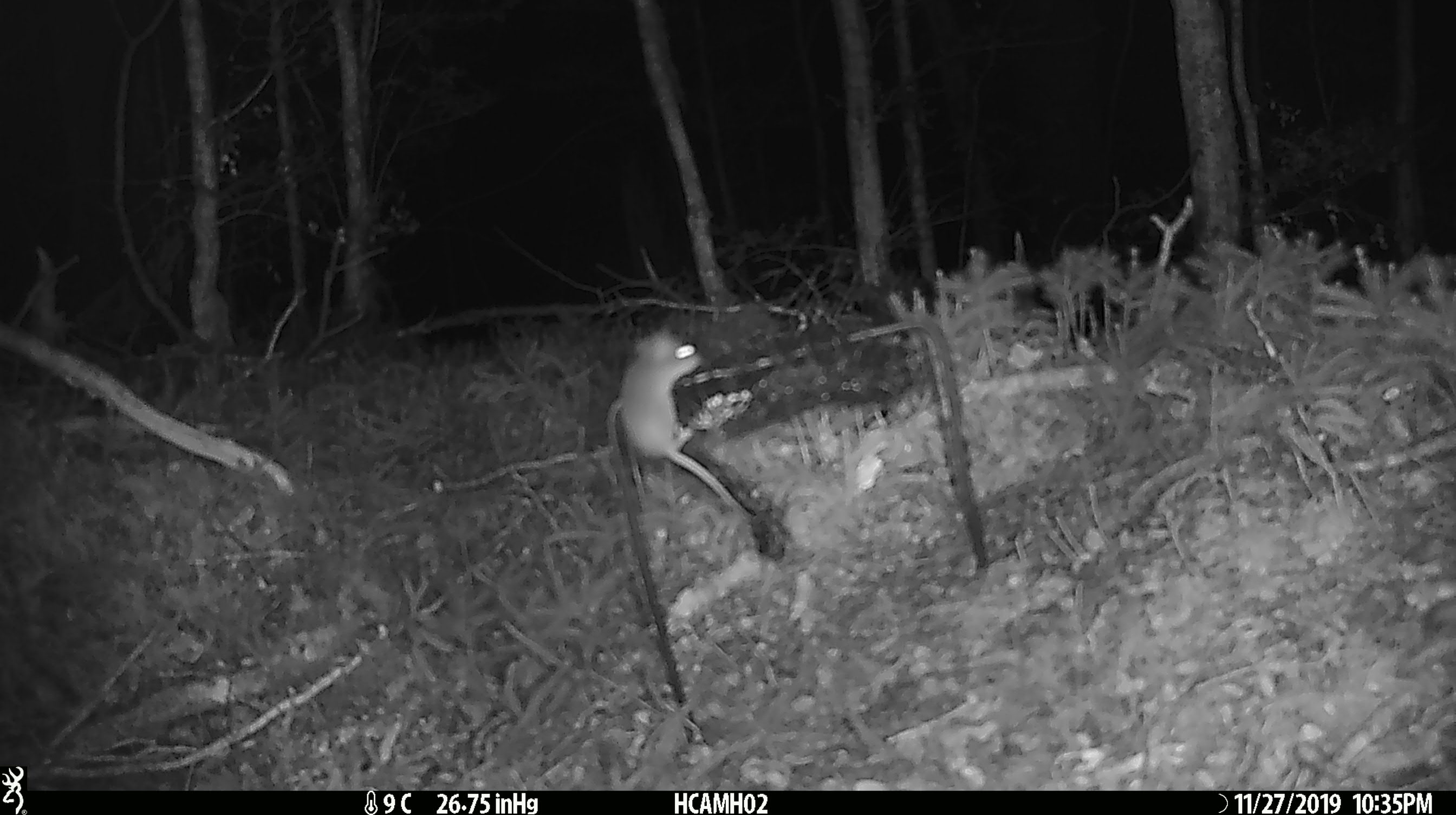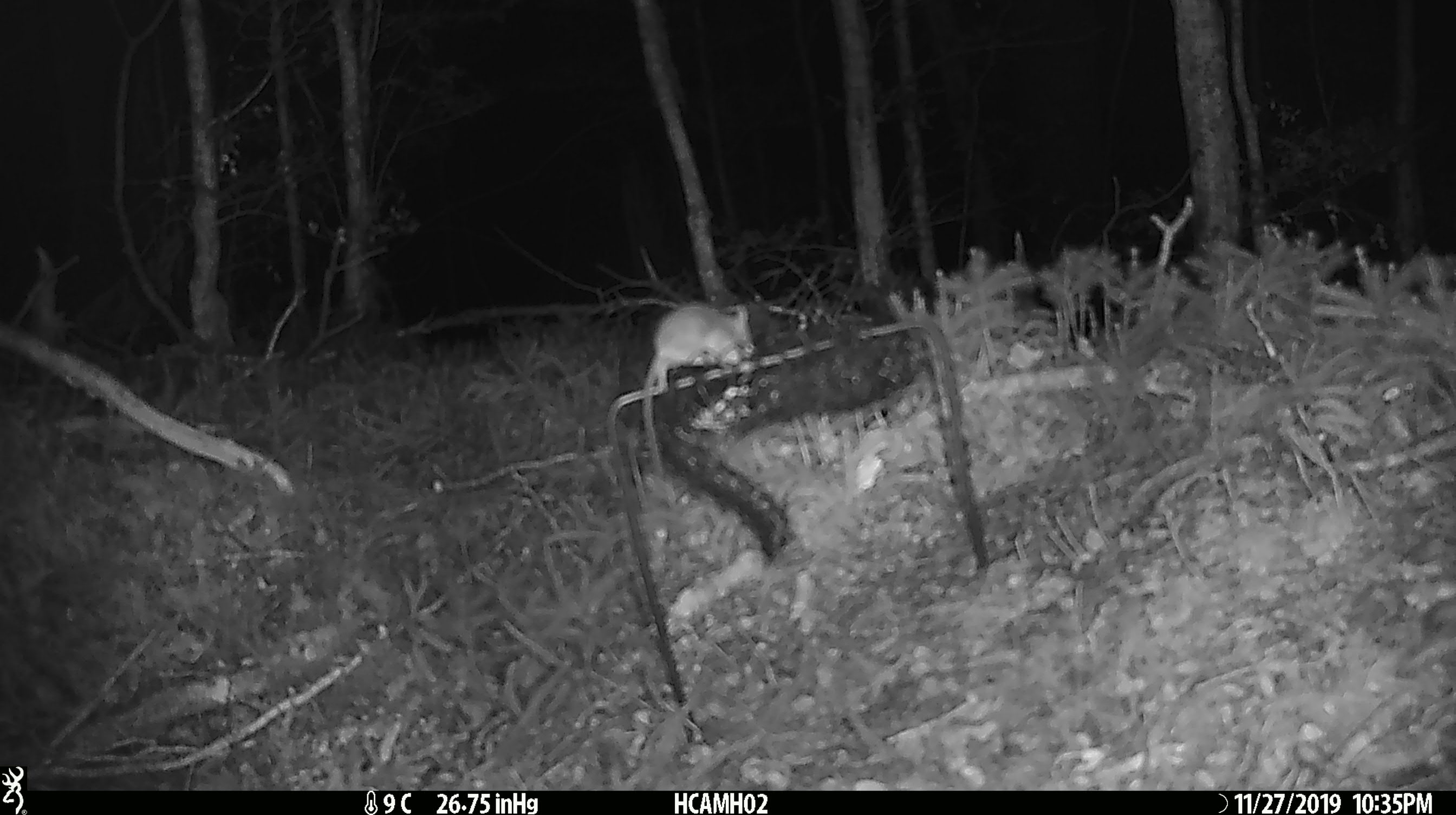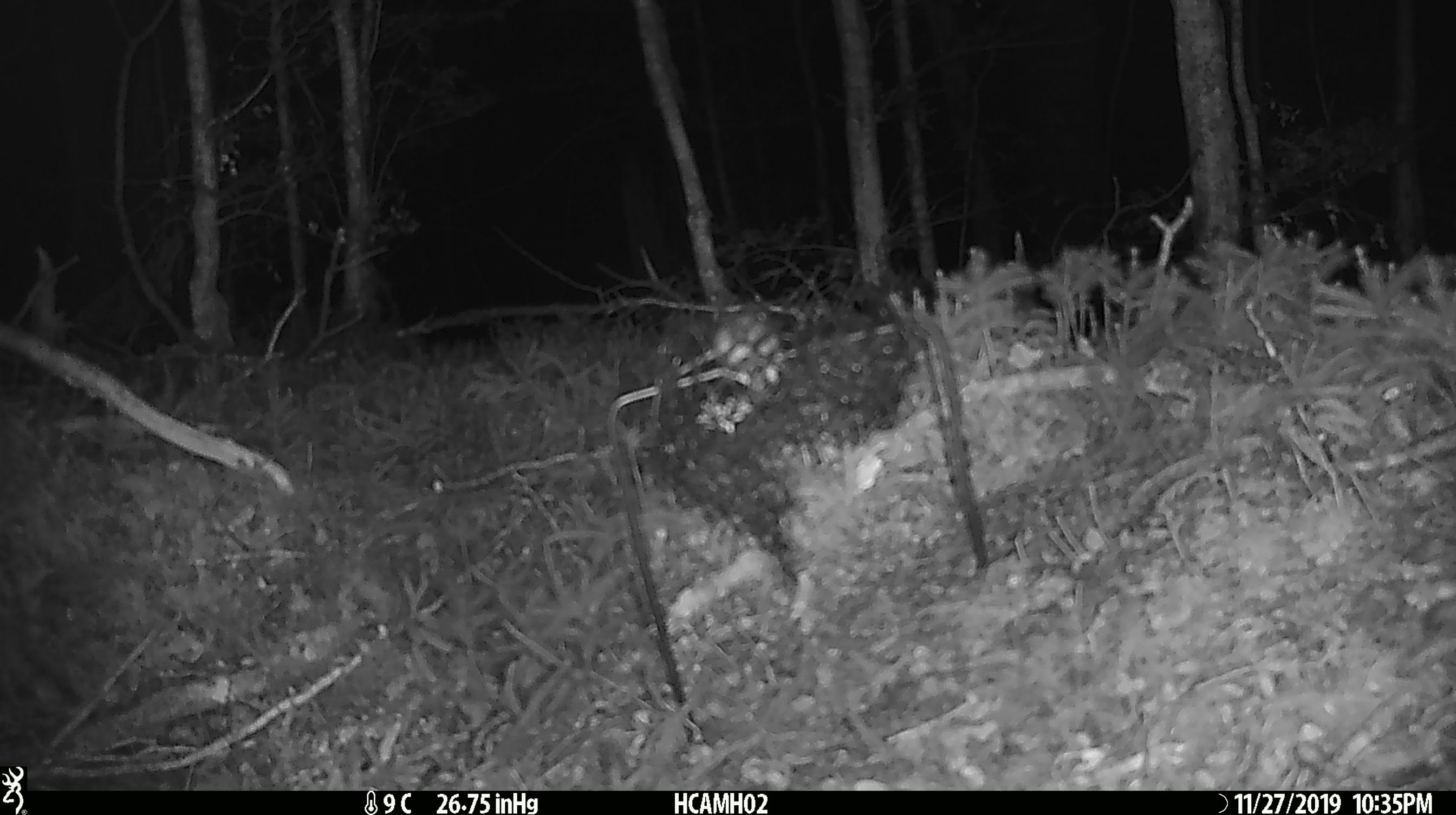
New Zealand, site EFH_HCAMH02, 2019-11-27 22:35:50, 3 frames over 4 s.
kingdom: Animalia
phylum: Chordata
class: Mammalia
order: Rodentia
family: Muridae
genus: Mus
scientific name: Mus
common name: mouse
Mouse (Mus).